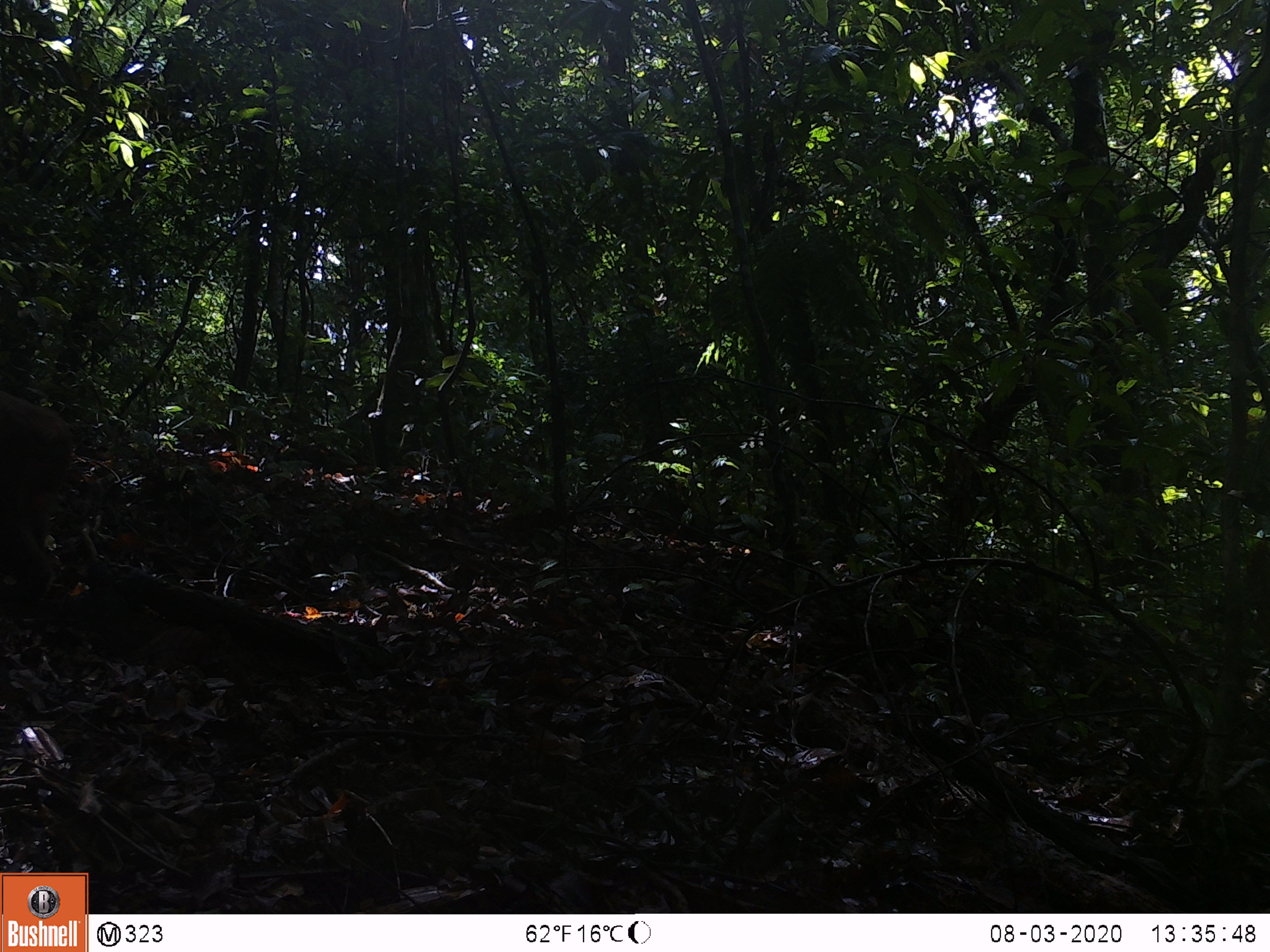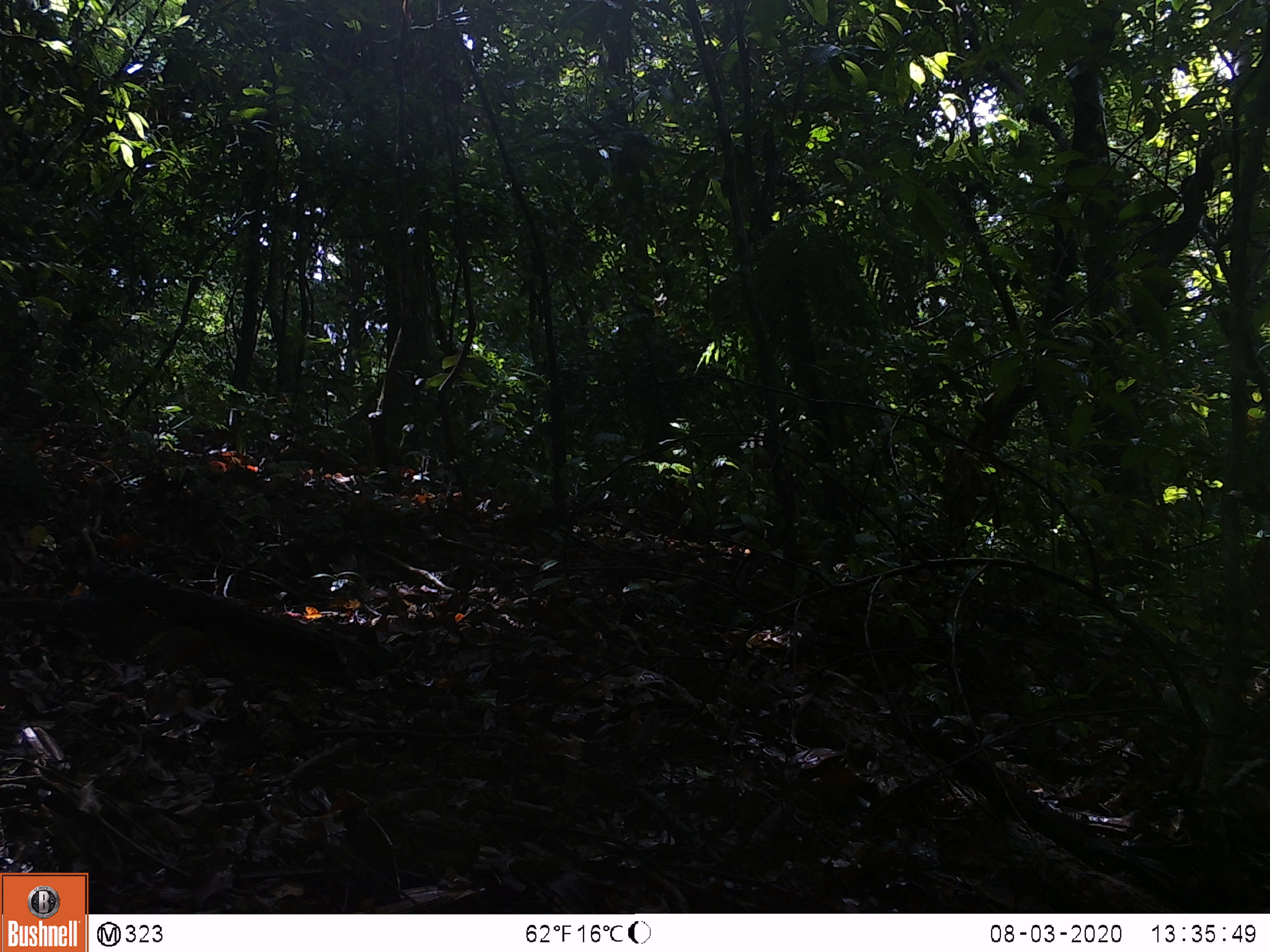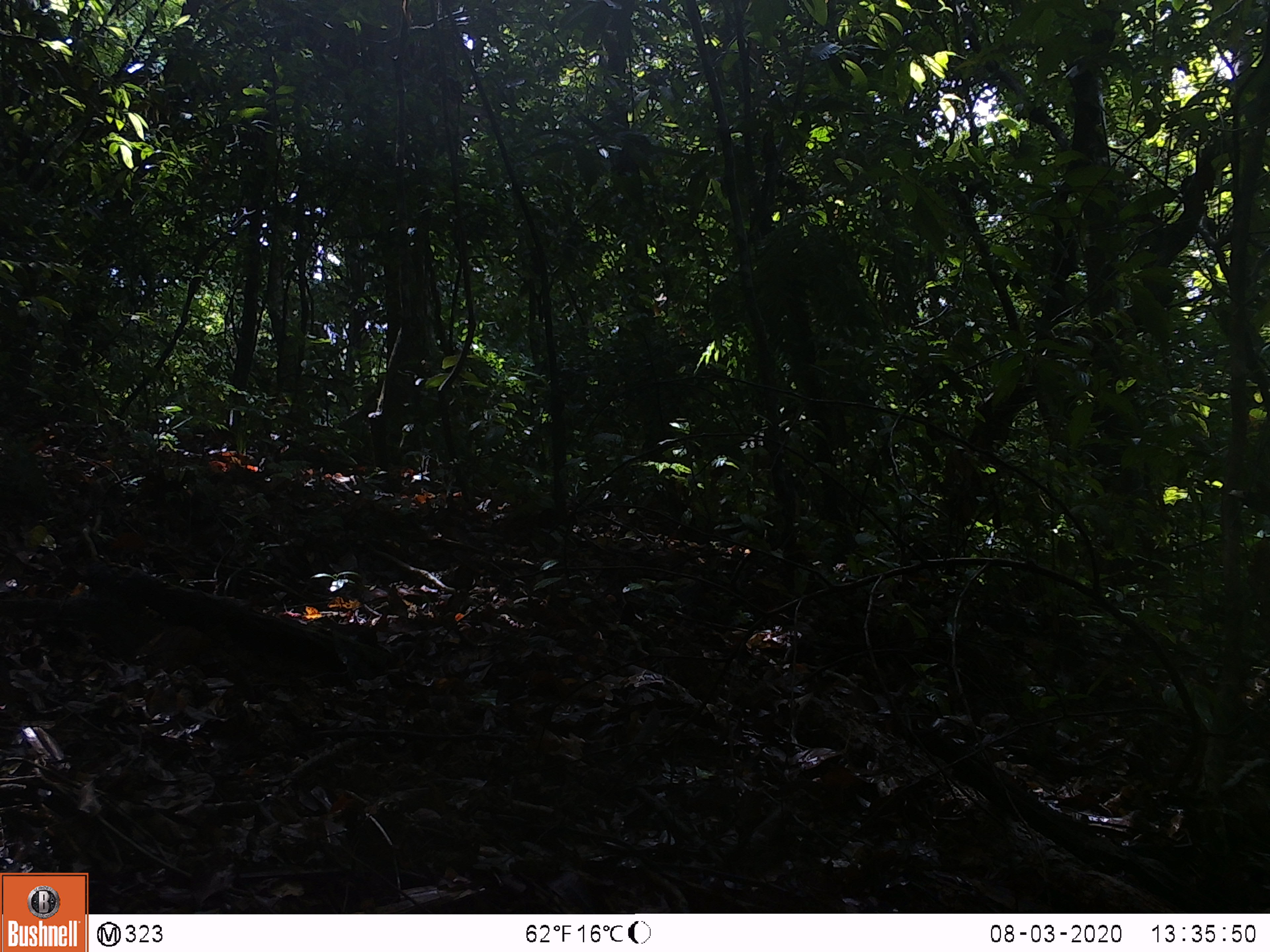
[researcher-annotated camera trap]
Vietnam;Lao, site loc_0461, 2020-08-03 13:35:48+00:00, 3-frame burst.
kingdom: Animalia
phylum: Chordata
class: Mammalia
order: Primates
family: Cercopithecidae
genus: Macaca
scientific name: Macaca arctoides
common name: stump-tailed macaque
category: stump tailed macaque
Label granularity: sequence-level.